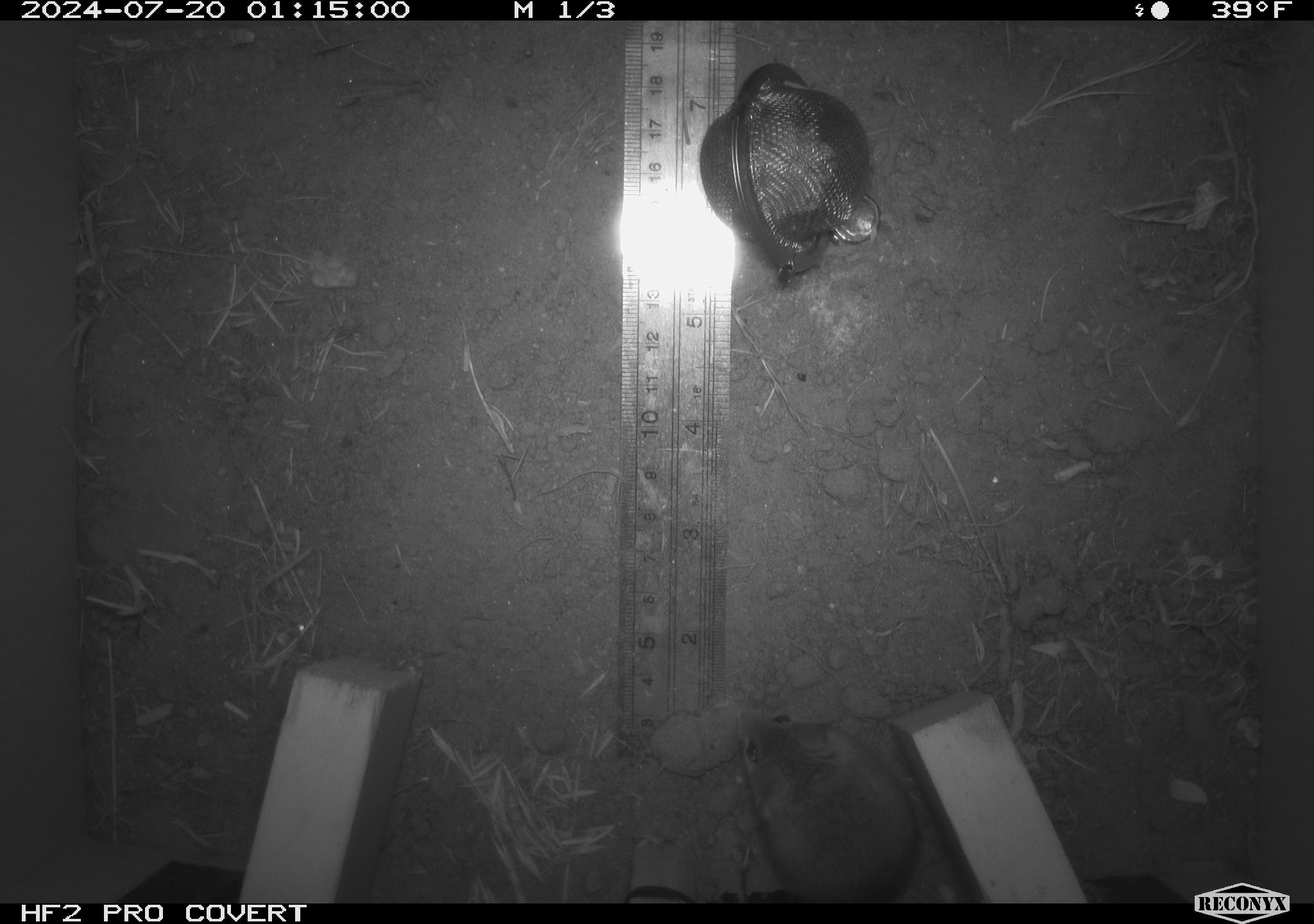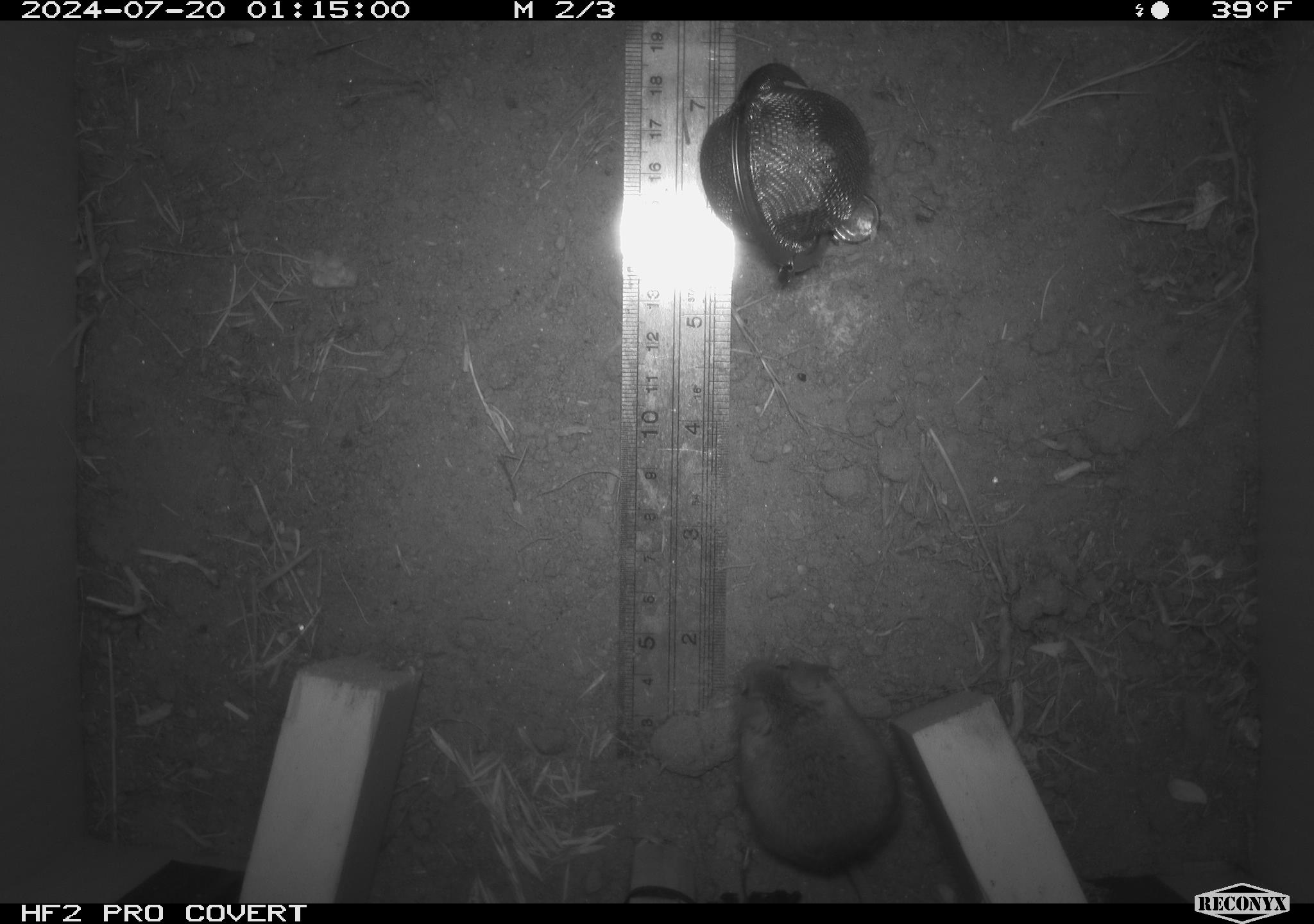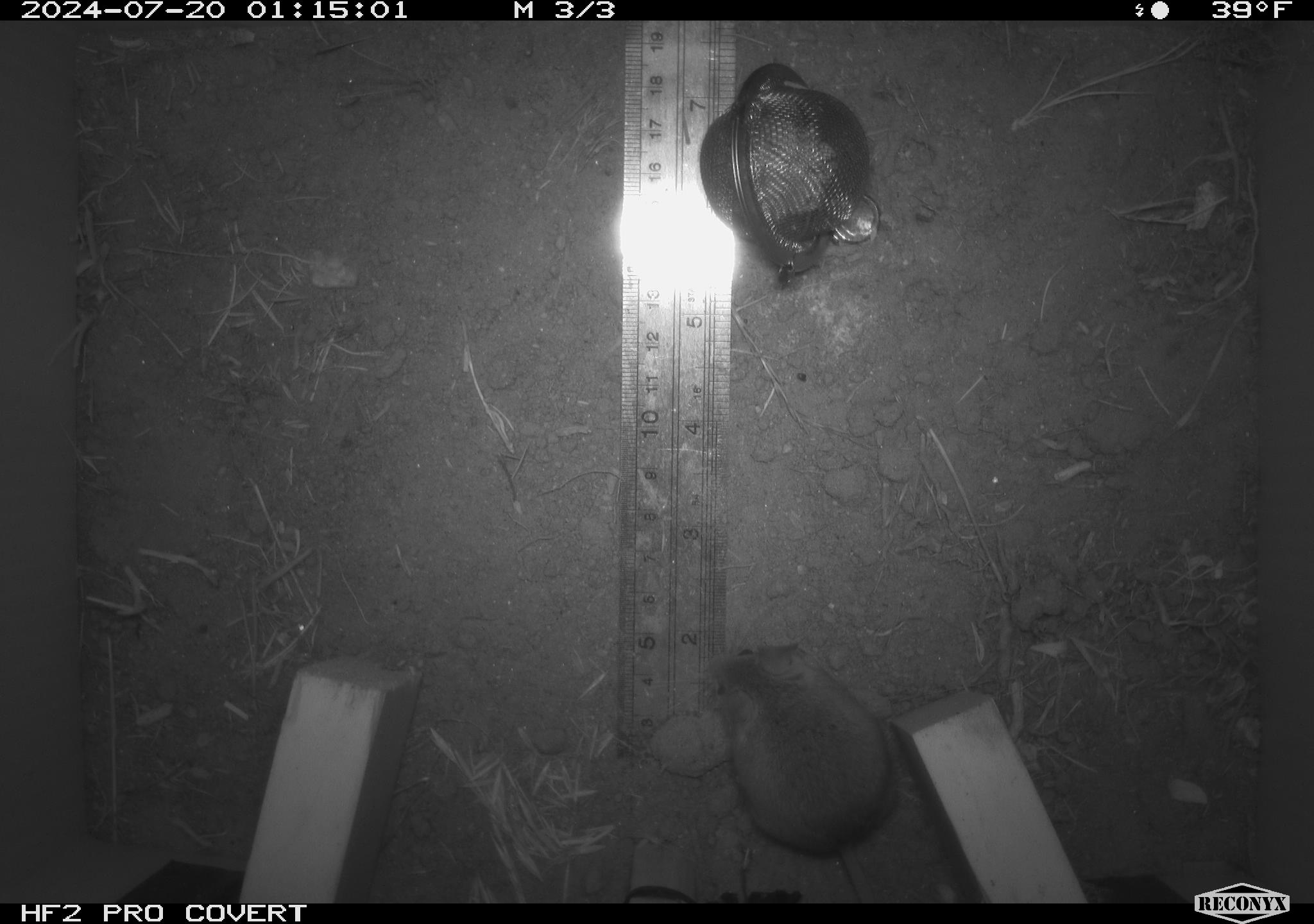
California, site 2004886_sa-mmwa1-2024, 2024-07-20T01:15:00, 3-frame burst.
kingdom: Animalia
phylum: Chordata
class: Mammalia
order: Rodentia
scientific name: Rodentia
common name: mouse species